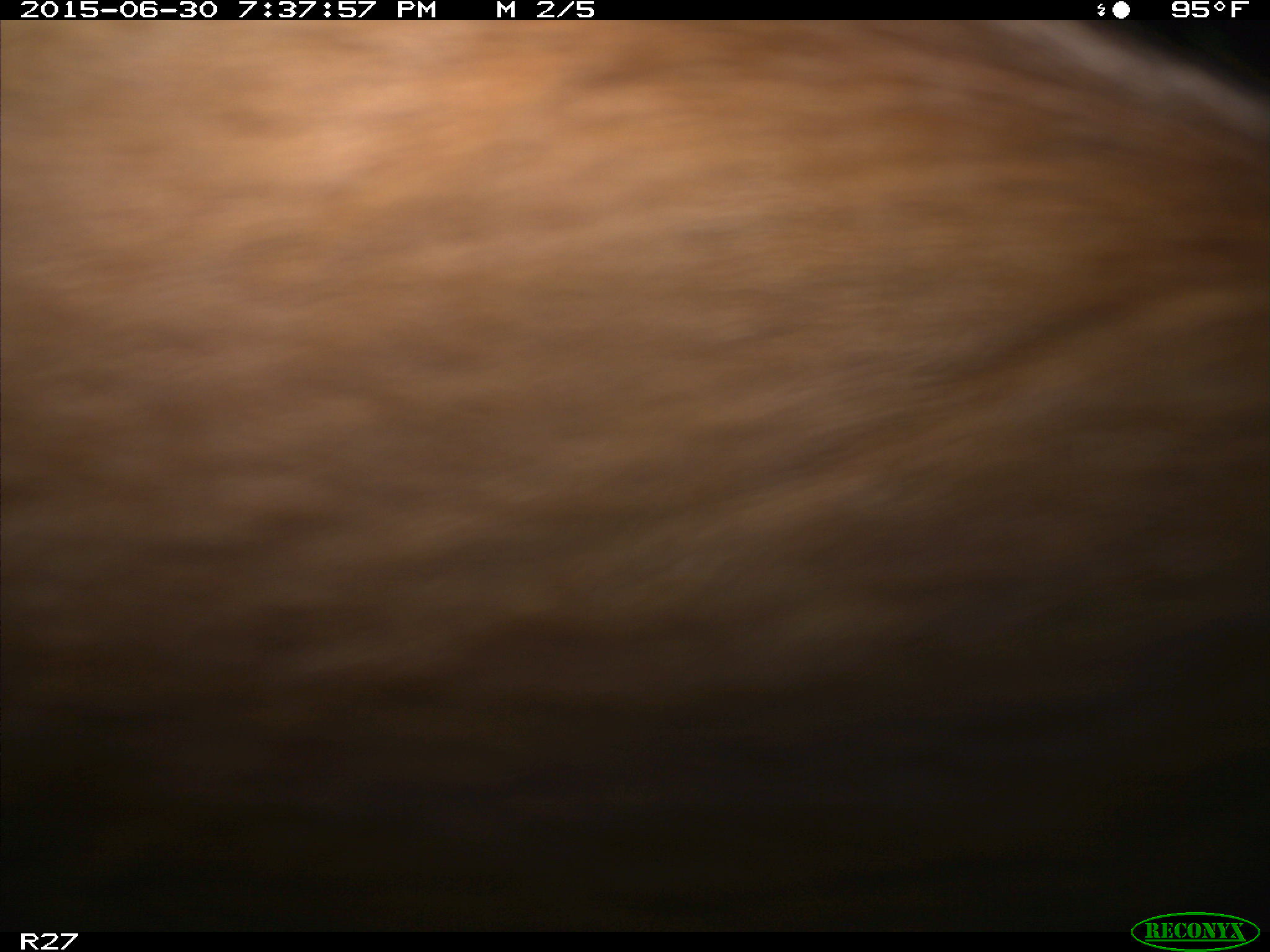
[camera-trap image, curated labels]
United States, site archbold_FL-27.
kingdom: Animalia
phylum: Chordata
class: Mammalia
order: Artiodactyla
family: Bovidae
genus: Bos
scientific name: Bos taurus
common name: domestic cow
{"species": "Bos taurus (domestic cow)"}